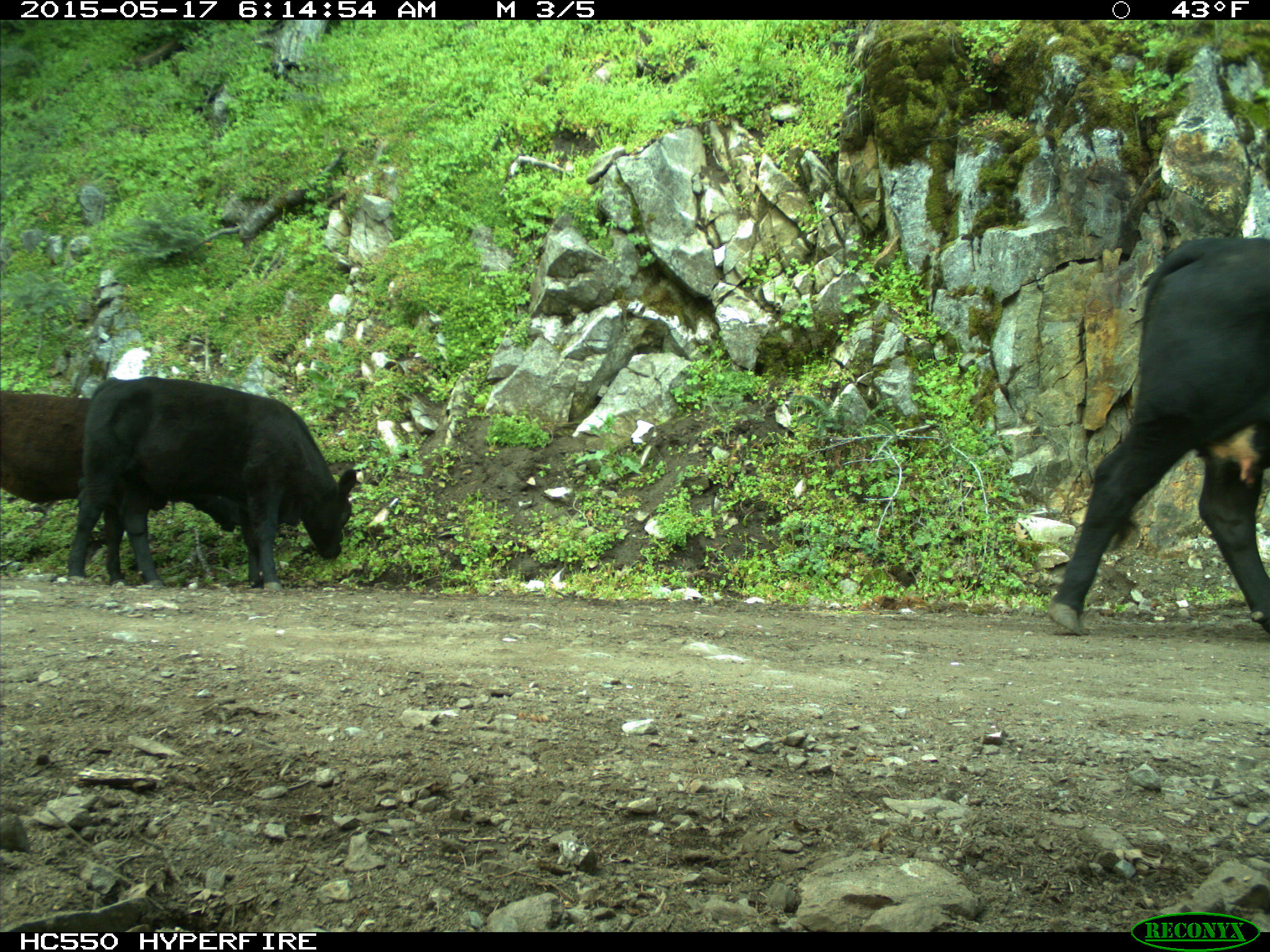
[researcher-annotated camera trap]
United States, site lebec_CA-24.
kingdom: Animalia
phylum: Chordata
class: Mammalia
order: Artiodactyla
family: Bovidae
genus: Bos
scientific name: Bos taurus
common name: domestic cow